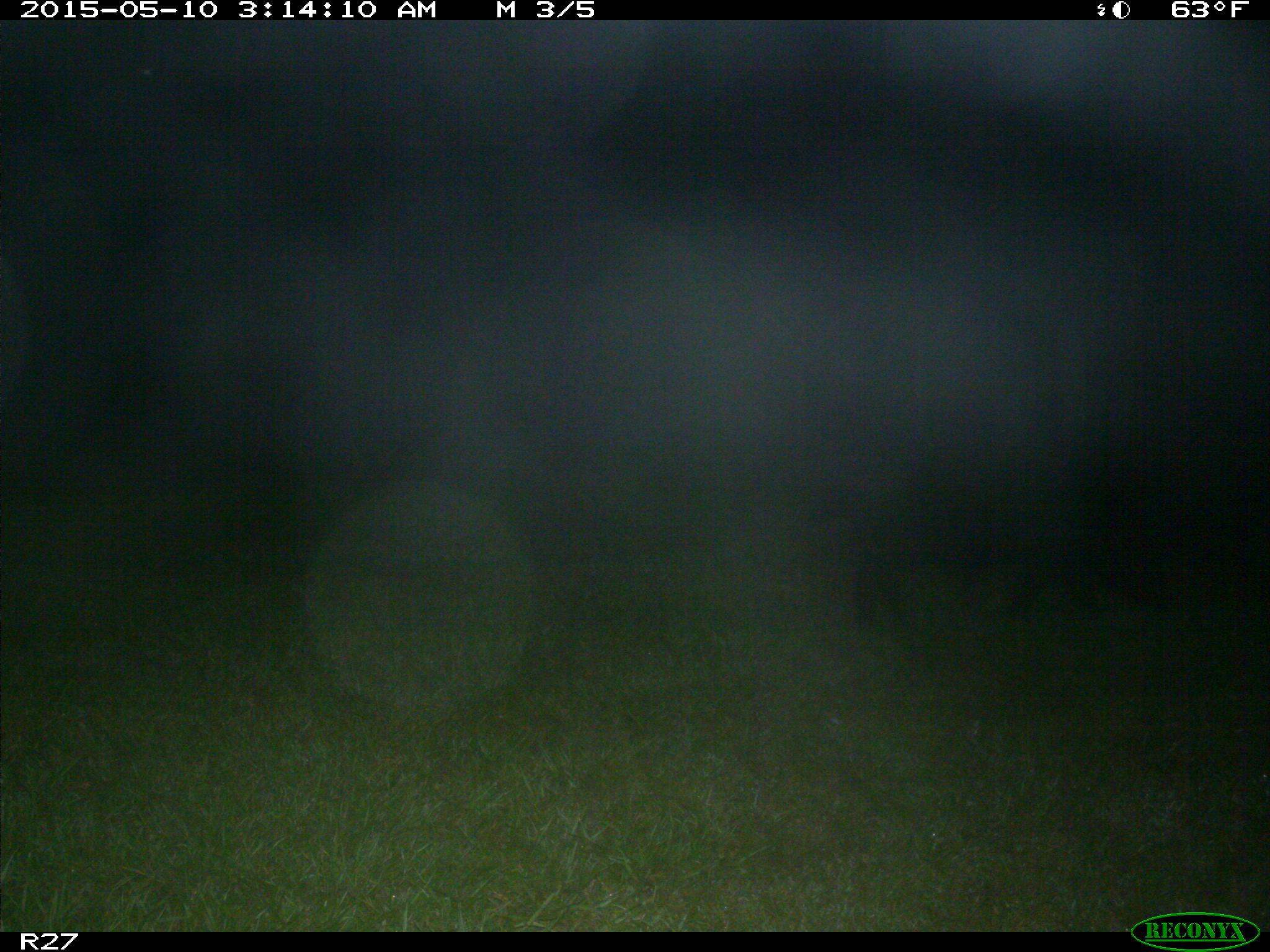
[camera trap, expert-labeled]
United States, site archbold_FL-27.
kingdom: Animalia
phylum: Chordata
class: Mammalia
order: Artiodactyla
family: Suidae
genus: Sus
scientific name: Sus scrofa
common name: wild boar